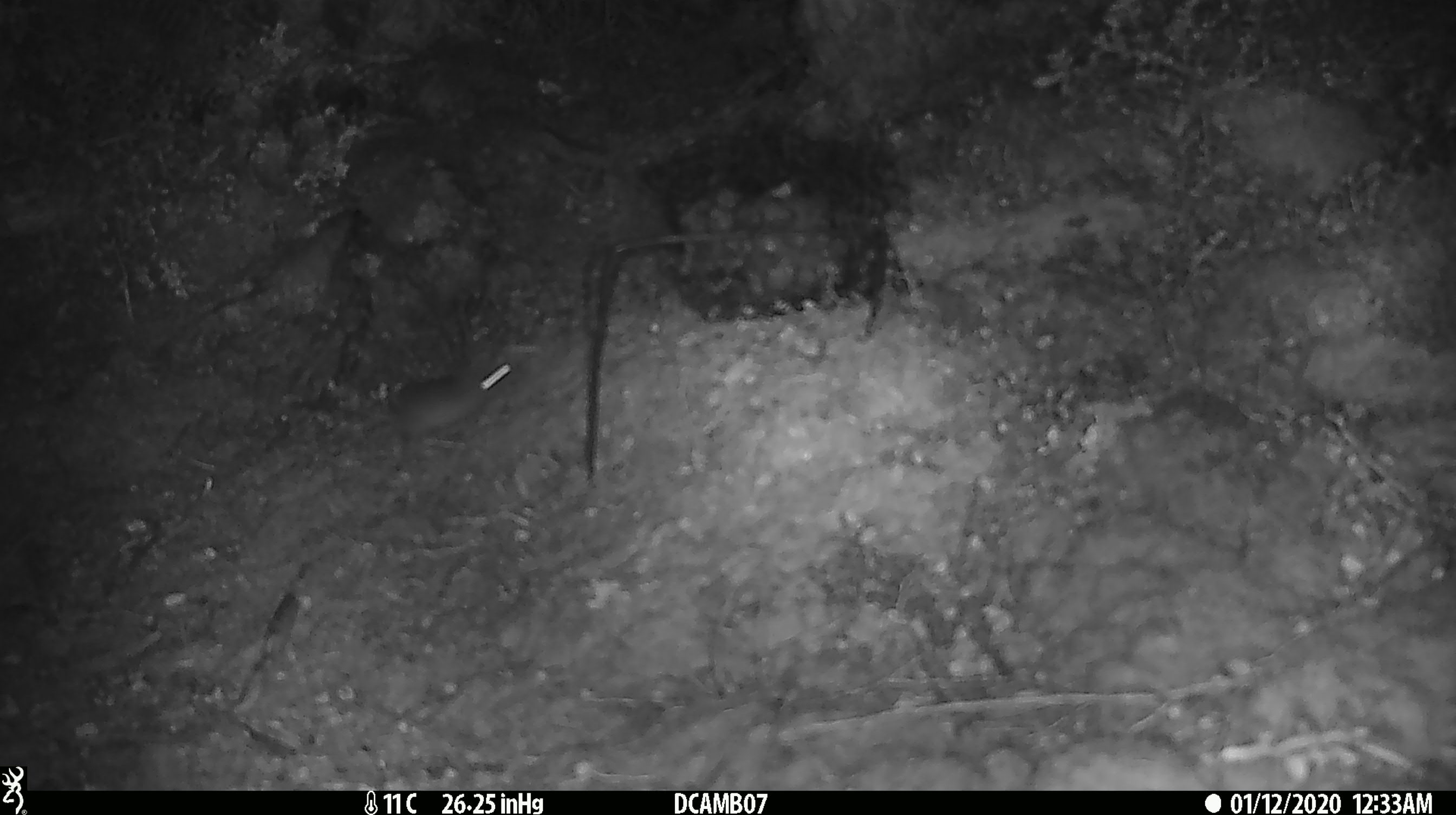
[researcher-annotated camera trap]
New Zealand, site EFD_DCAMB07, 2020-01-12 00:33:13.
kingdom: Animalia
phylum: Chordata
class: Mammalia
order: Rodentia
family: Muridae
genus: Mus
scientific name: Mus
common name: mouse